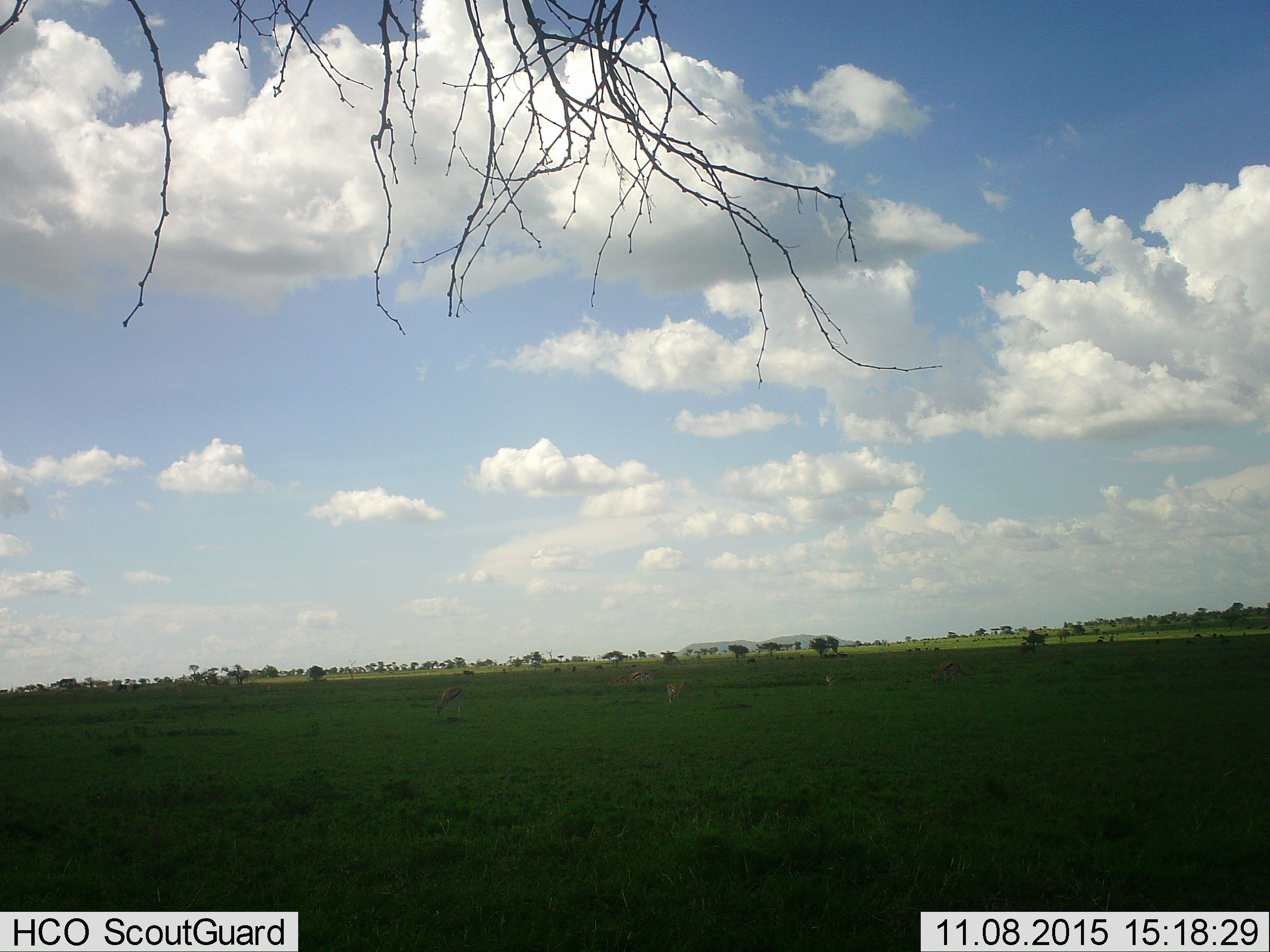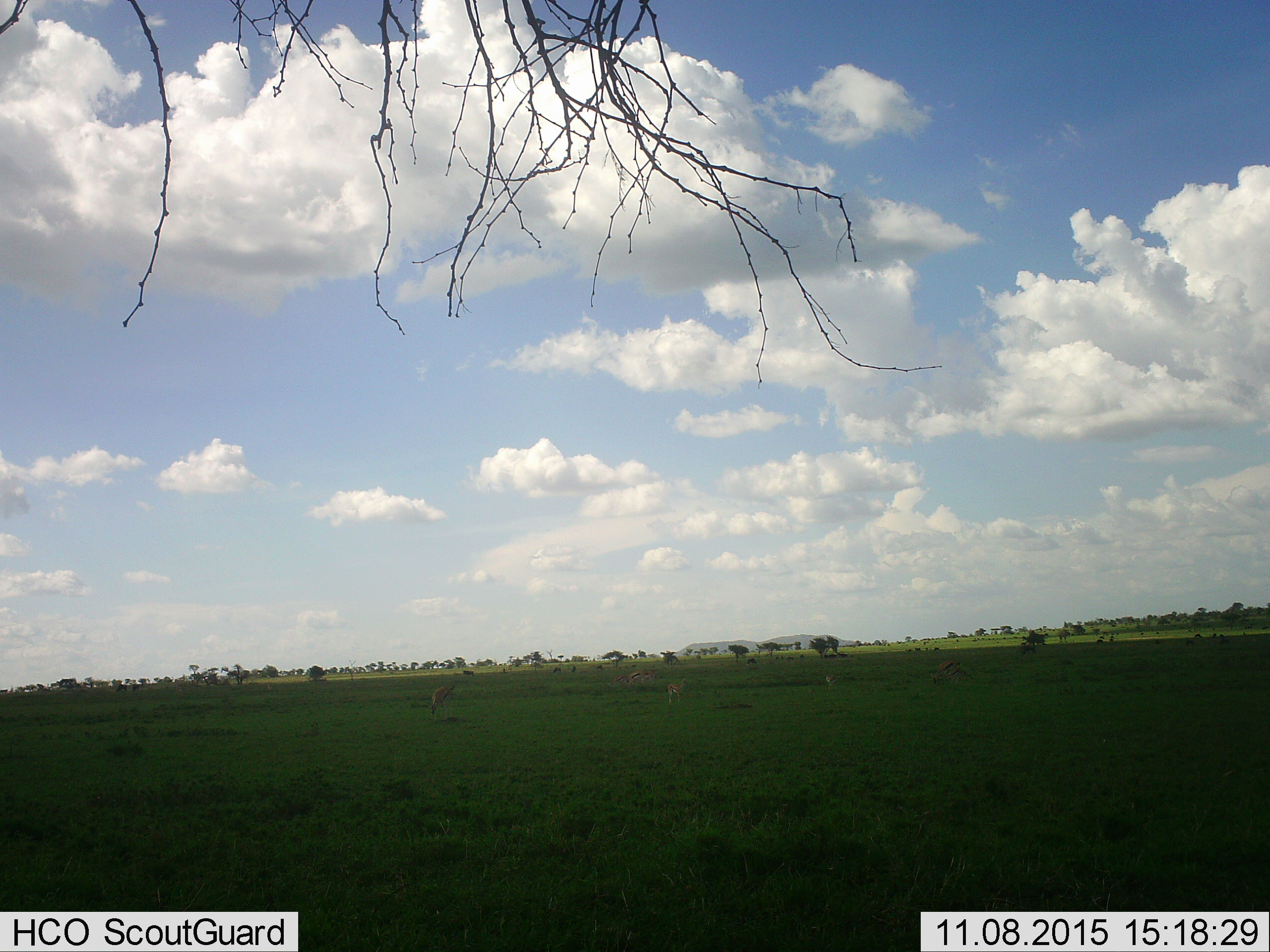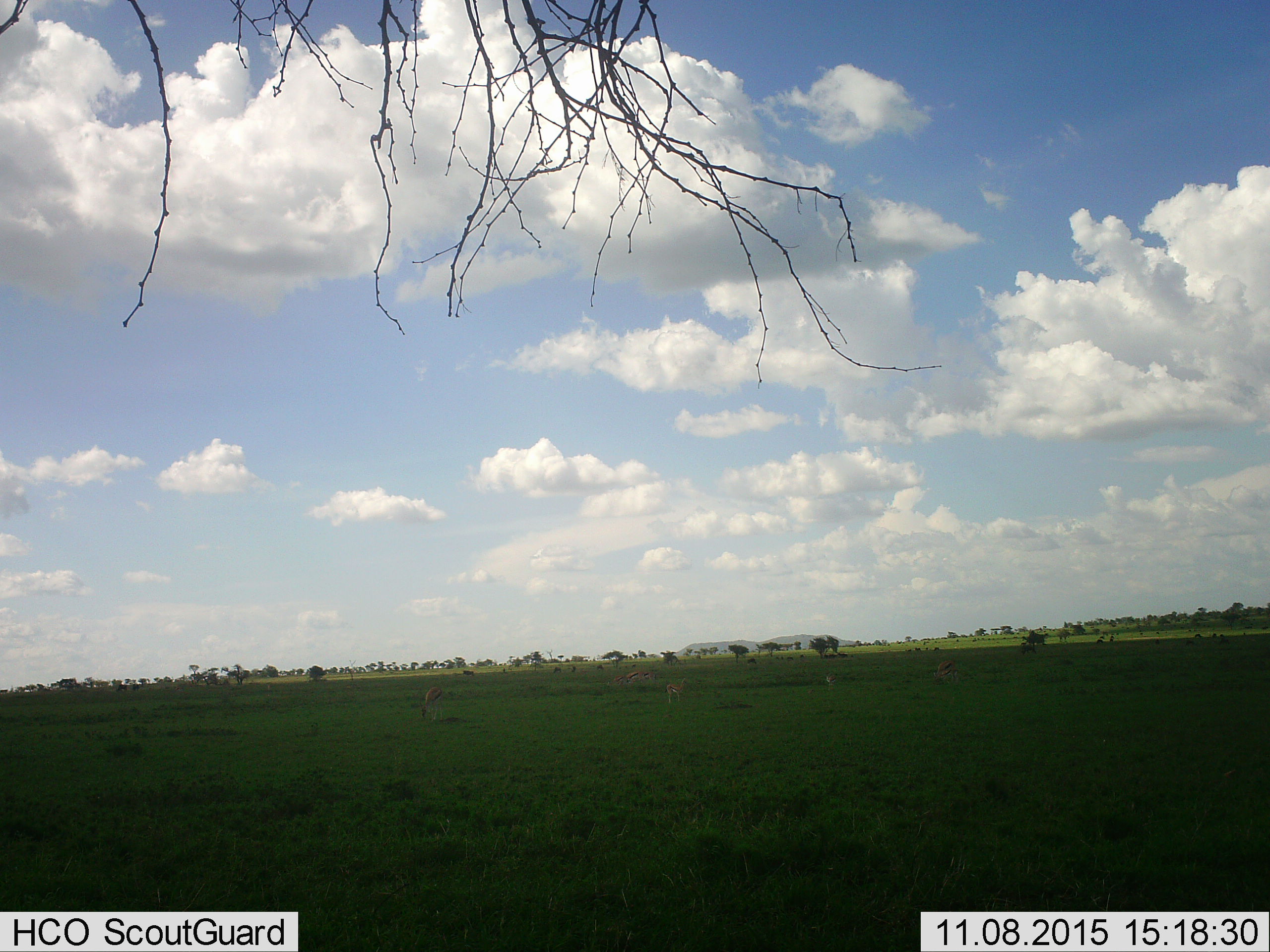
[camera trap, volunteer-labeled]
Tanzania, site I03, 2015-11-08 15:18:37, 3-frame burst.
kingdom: Animalia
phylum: Chordata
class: Mammalia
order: Artiodactyla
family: Bovidae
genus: Eudorcas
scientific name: Eudorcas thomsonii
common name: thomson's gazelle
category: gazellethomsons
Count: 9.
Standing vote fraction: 71%.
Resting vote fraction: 0%.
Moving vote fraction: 43%.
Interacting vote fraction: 0%.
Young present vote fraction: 0%.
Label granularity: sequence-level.